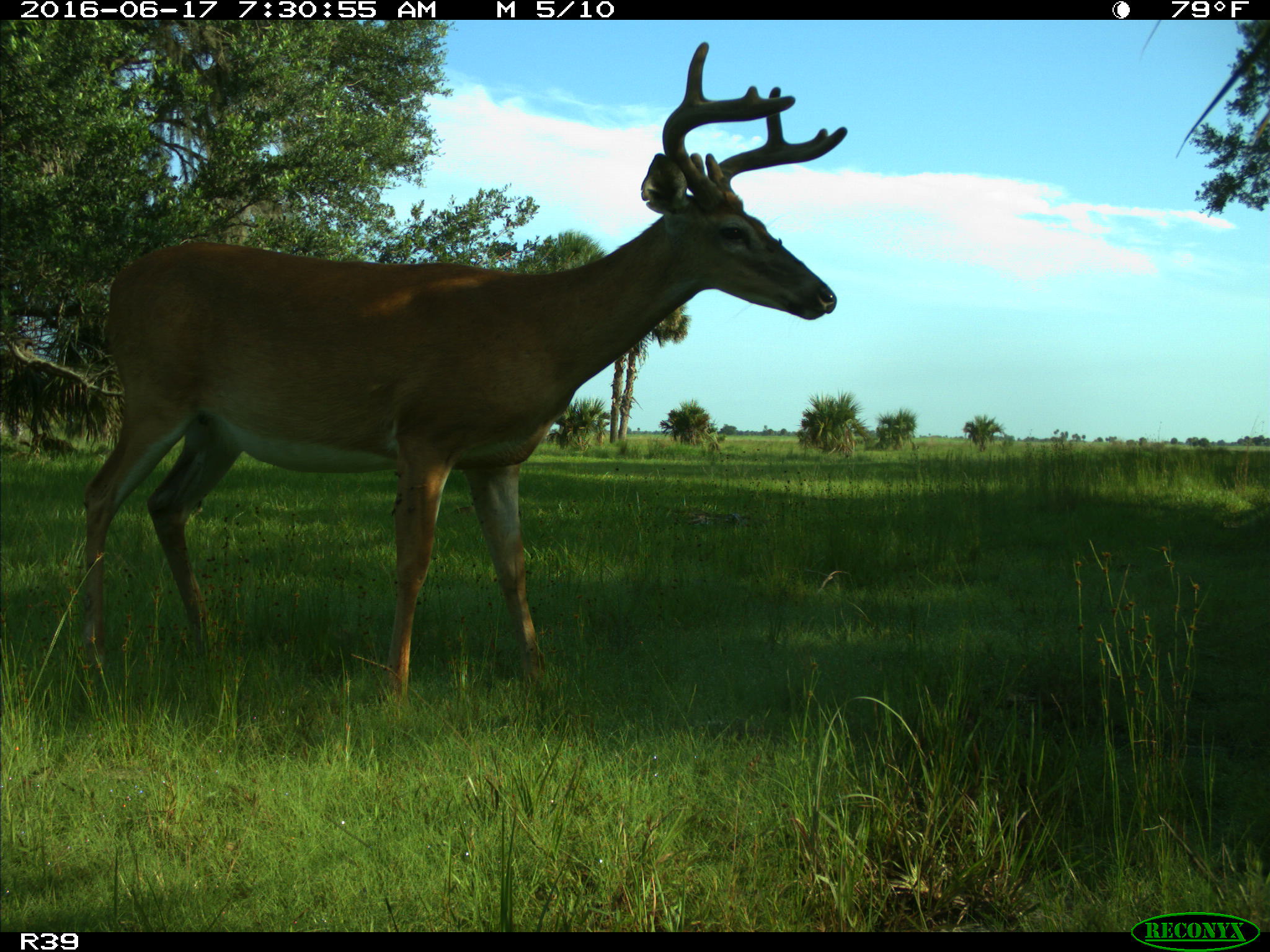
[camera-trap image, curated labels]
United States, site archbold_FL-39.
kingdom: Animalia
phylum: Chordata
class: Mammalia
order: Artiodactyla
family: Cervidae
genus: Odocoileus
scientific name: Odocoileus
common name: deer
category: unidentified deer